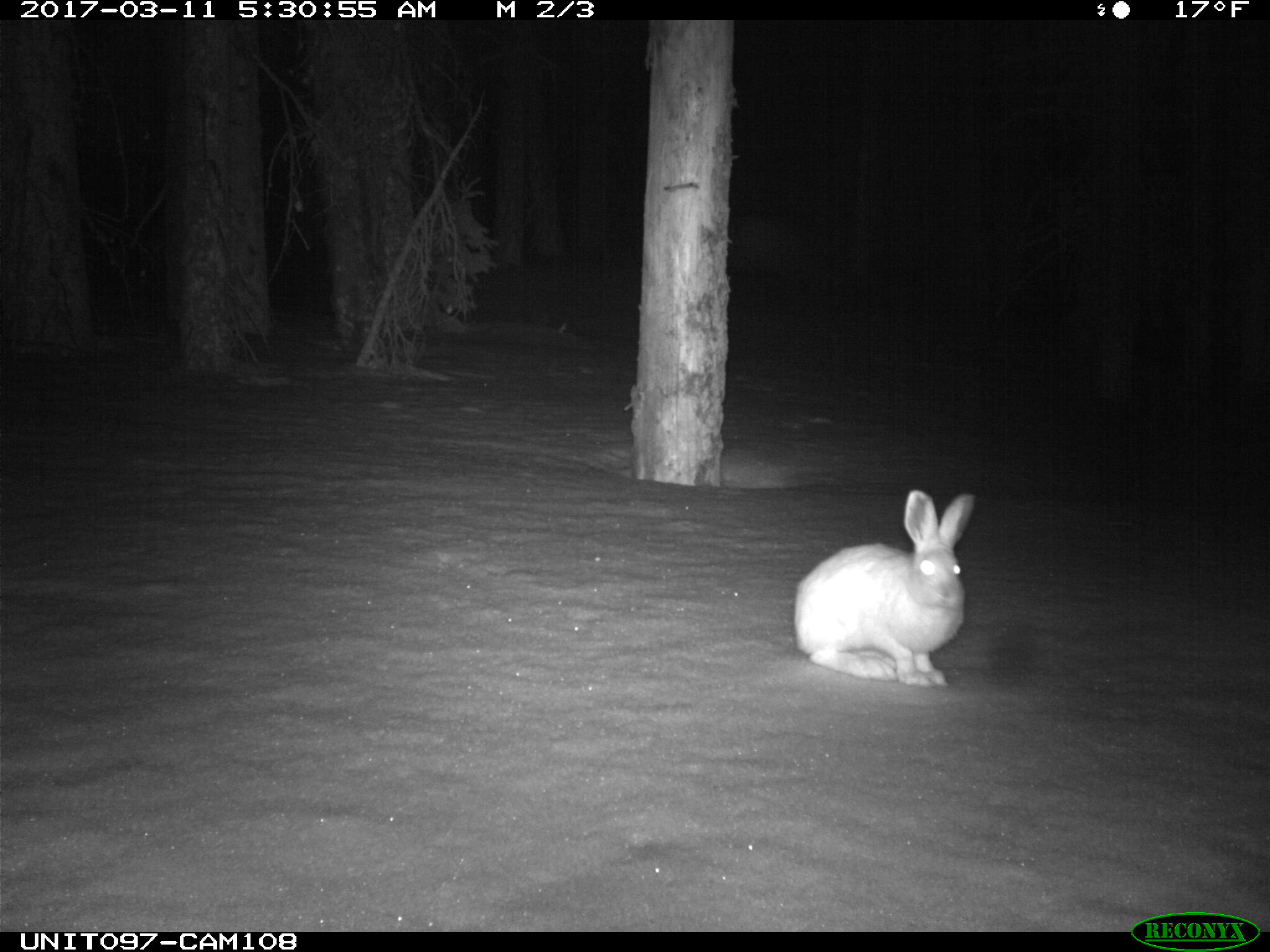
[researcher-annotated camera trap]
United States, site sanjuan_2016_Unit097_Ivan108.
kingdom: Animalia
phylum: Chordata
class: Mammalia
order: Lagomorpha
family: Leporidae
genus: Lepus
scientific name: Lepus americanus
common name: snowshoe hare